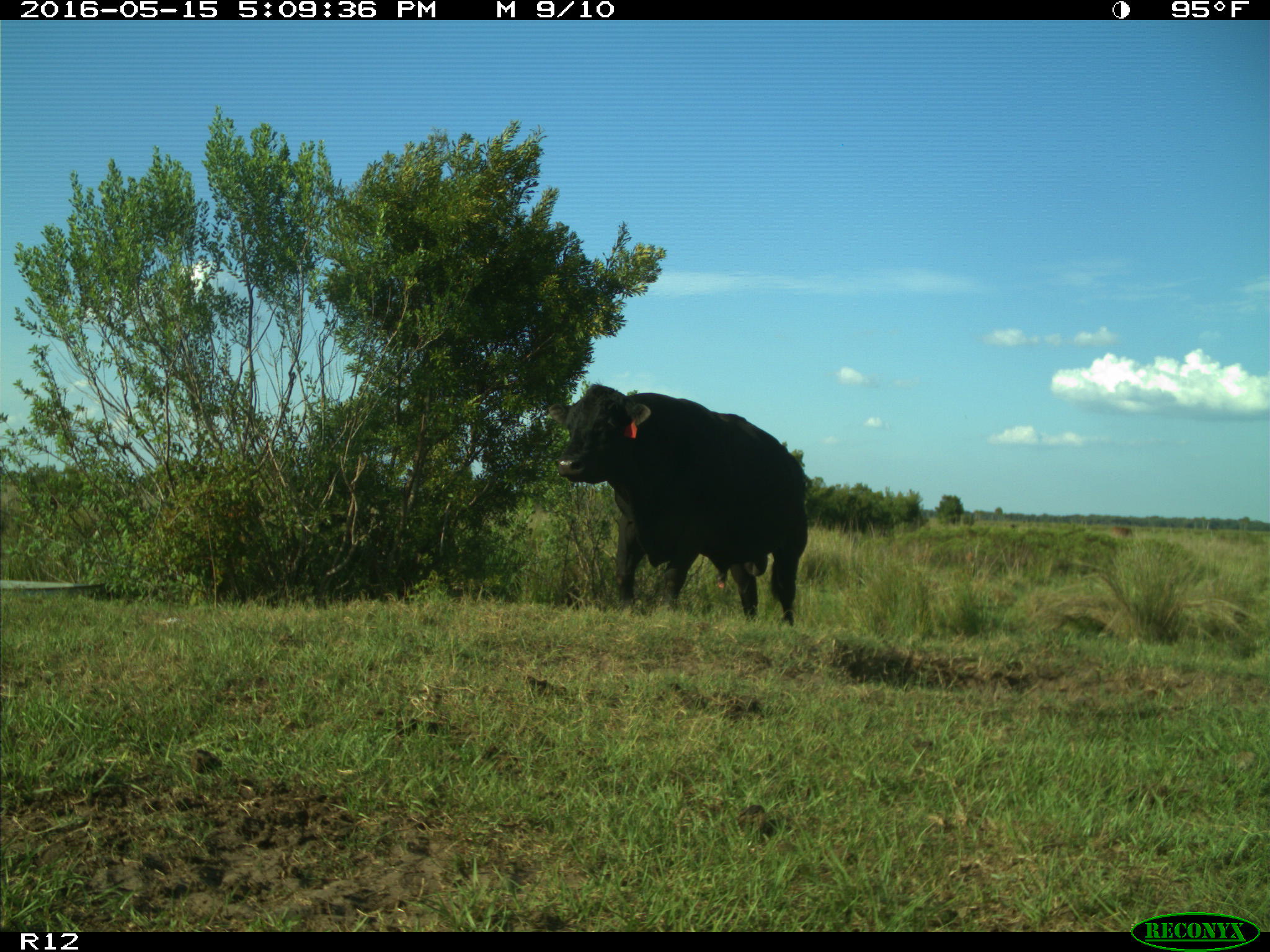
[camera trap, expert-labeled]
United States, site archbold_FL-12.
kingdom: Animalia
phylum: Chordata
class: Mammalia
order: Artiodactyla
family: Bovidae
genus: Bos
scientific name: Bos taurus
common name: domestic cow